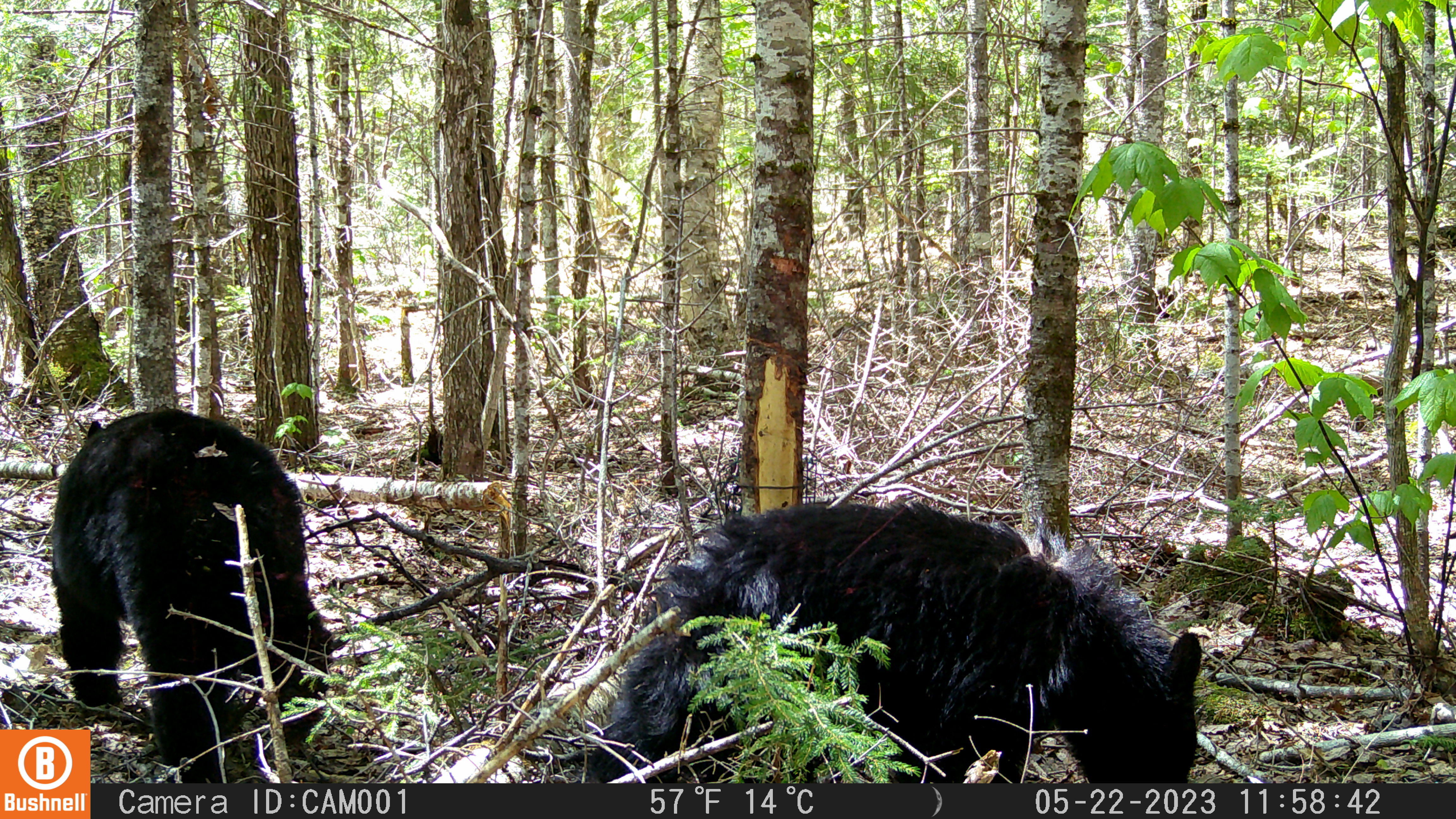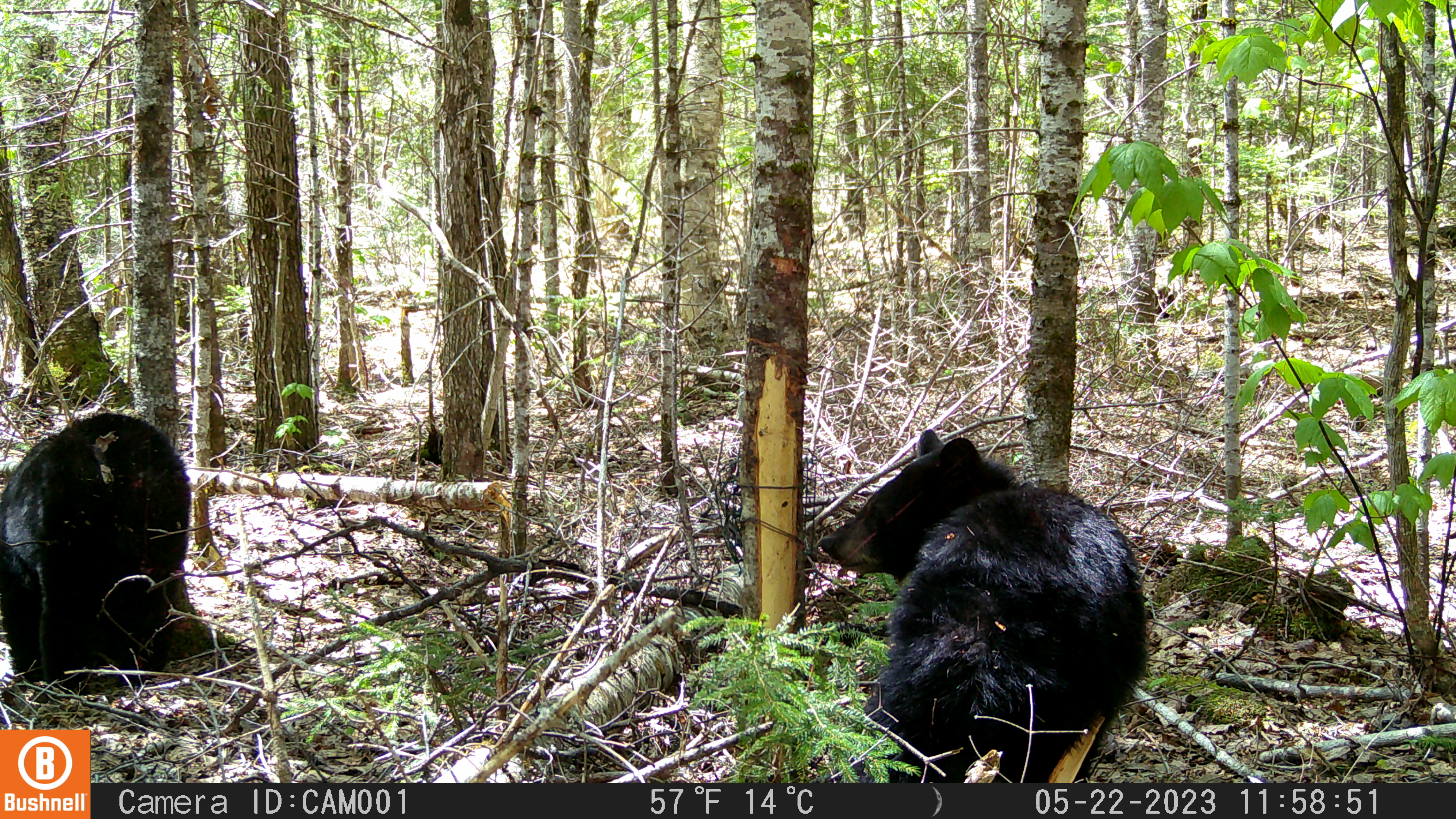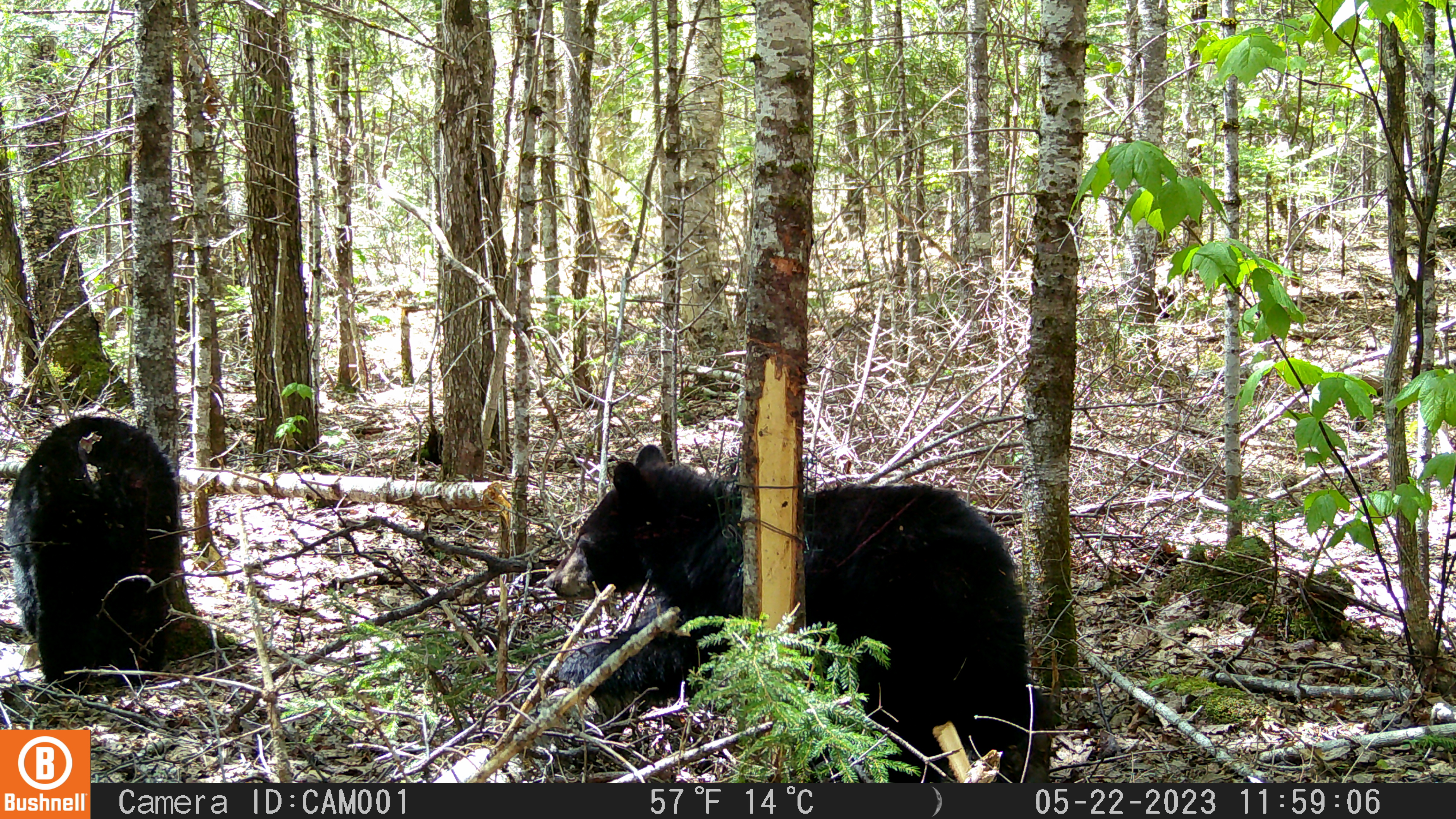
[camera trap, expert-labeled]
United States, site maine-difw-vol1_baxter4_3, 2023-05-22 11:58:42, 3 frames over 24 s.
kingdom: Animalia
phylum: Chordata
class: Mammalia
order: Carnivora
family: Ursidae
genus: Ursus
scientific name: Ursus americanus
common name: black bear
Black bear (Ursus americanus).